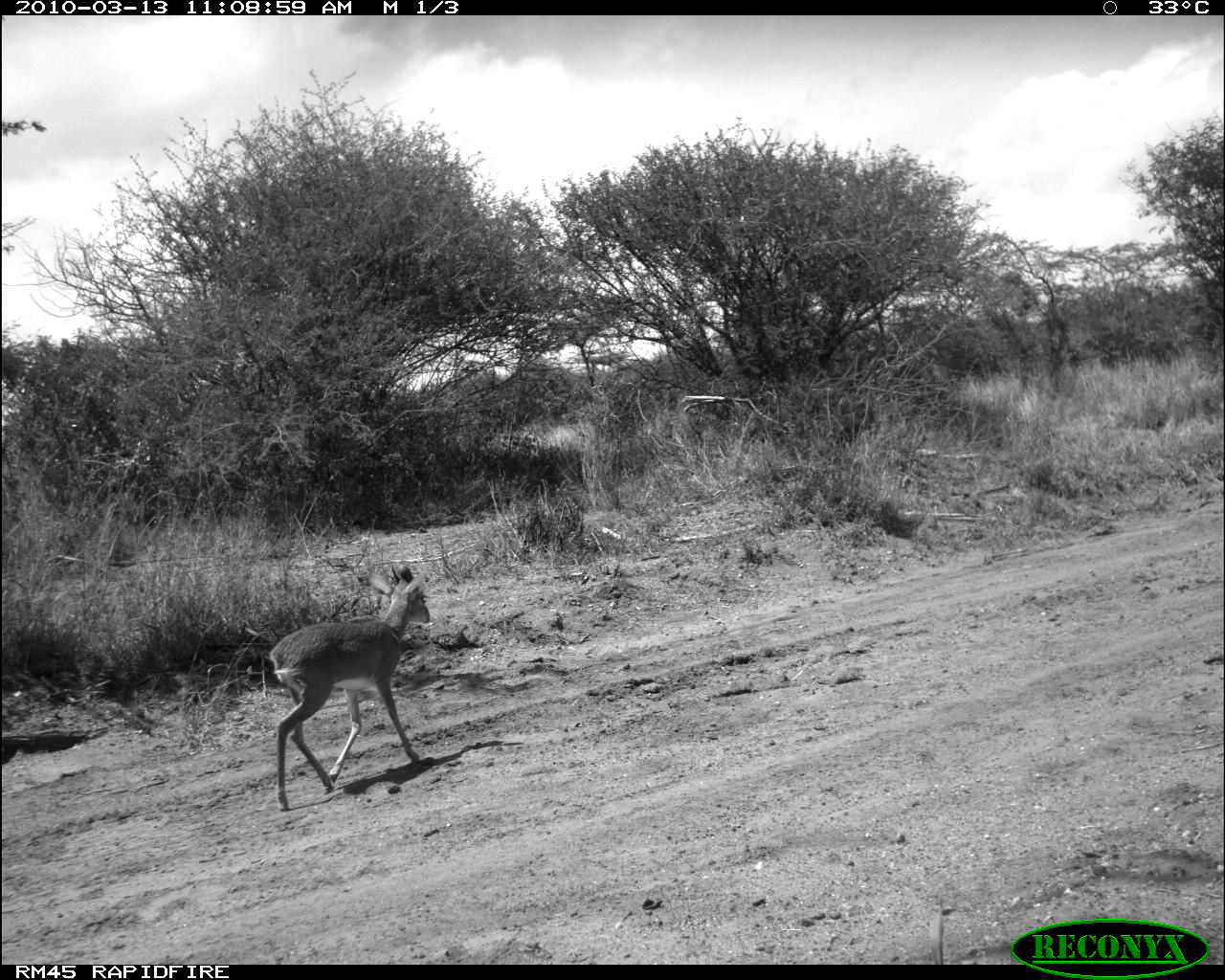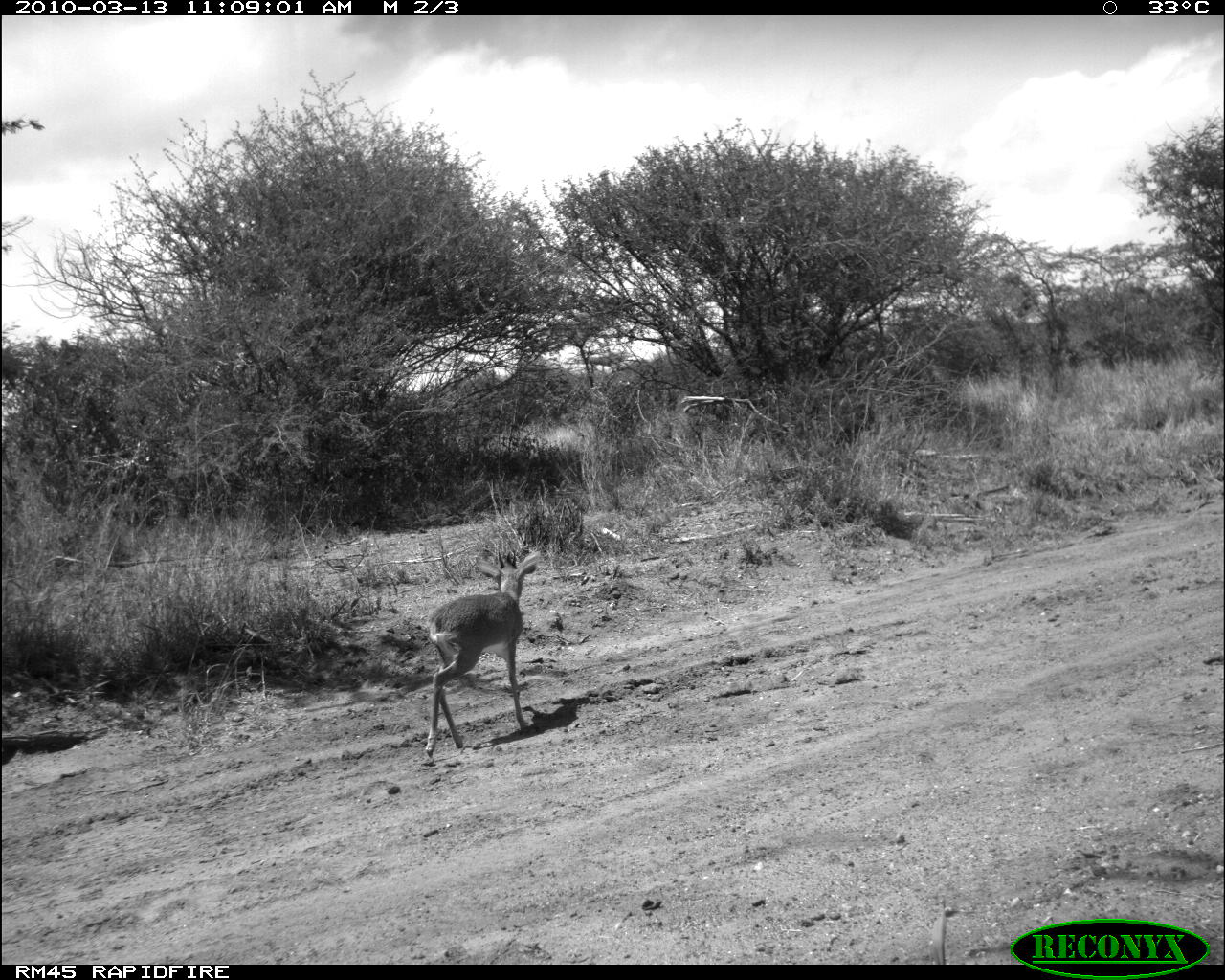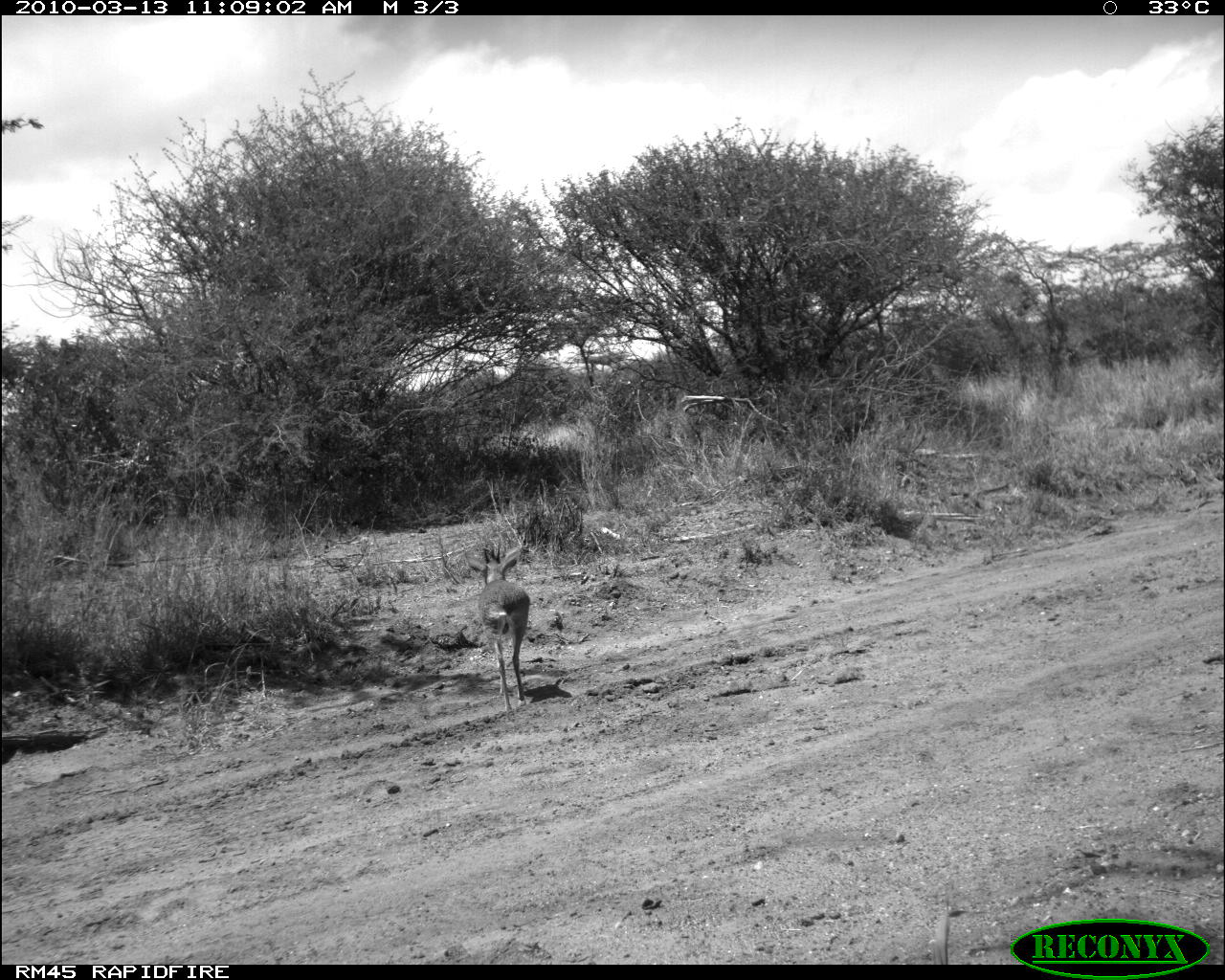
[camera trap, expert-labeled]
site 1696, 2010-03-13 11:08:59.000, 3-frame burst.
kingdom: Animalia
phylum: Chordata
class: Mammalia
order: Artiodactyla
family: Bovidae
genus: Madoqua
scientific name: Madoqua guentheri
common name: günther's dik-dik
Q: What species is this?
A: Madoqua guentheri (günther's dik-dik).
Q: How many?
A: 1.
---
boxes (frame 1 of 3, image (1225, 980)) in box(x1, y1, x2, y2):
madoqua guentheri: box(272, 562, 431, 810)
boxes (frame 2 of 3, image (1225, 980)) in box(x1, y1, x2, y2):
madoqua guentheri: box(421, 549, 534, 758)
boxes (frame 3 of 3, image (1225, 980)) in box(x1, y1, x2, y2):
madoqua guentheri: box(464, 538, 531, 713)